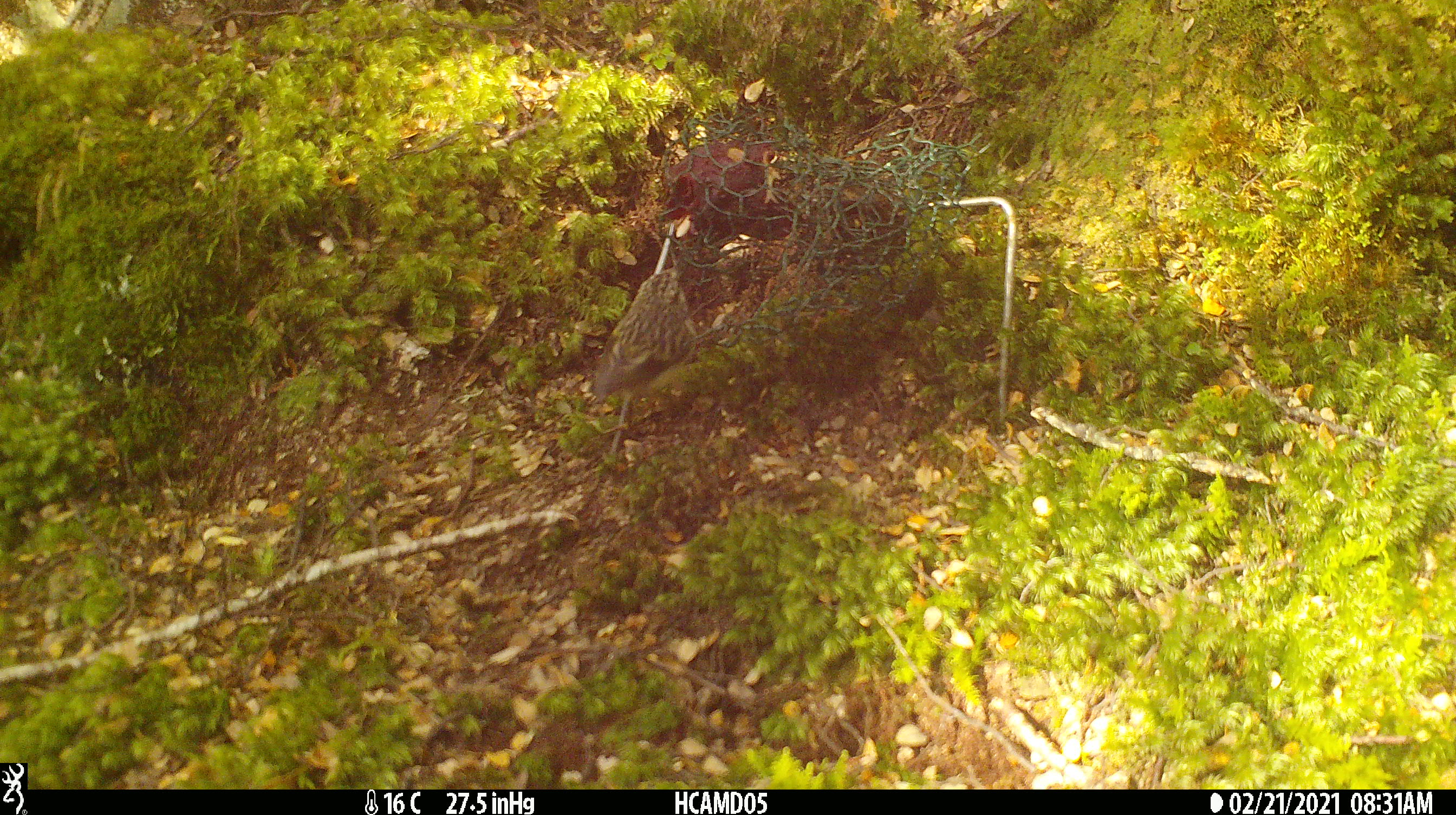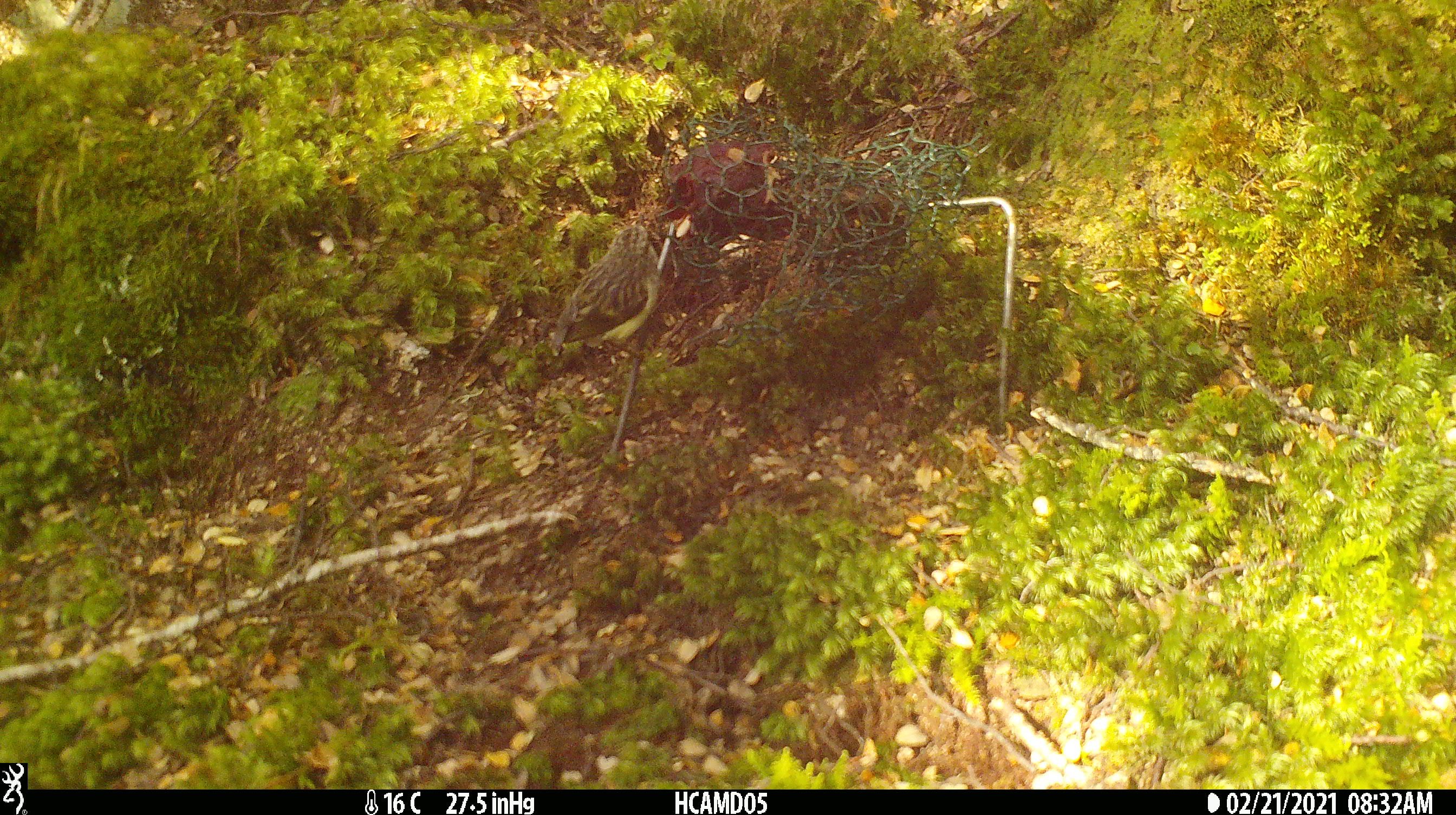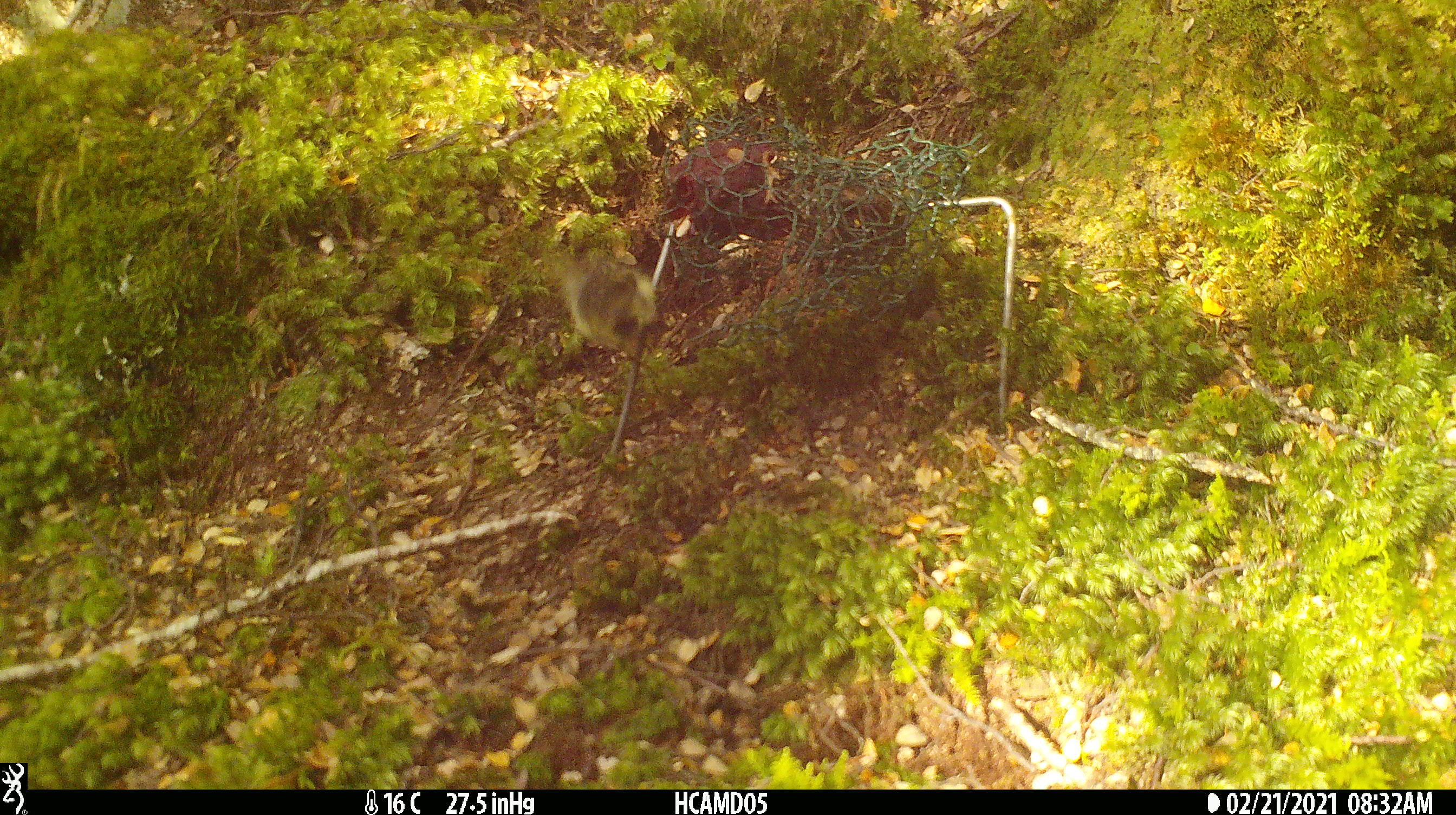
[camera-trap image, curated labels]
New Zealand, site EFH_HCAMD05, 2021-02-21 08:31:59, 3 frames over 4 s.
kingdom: Animalia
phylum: Chordata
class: Aves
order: Passeriformes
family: Acanthisittidae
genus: Acanthisitta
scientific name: Acanthisitta chloris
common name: rifleman